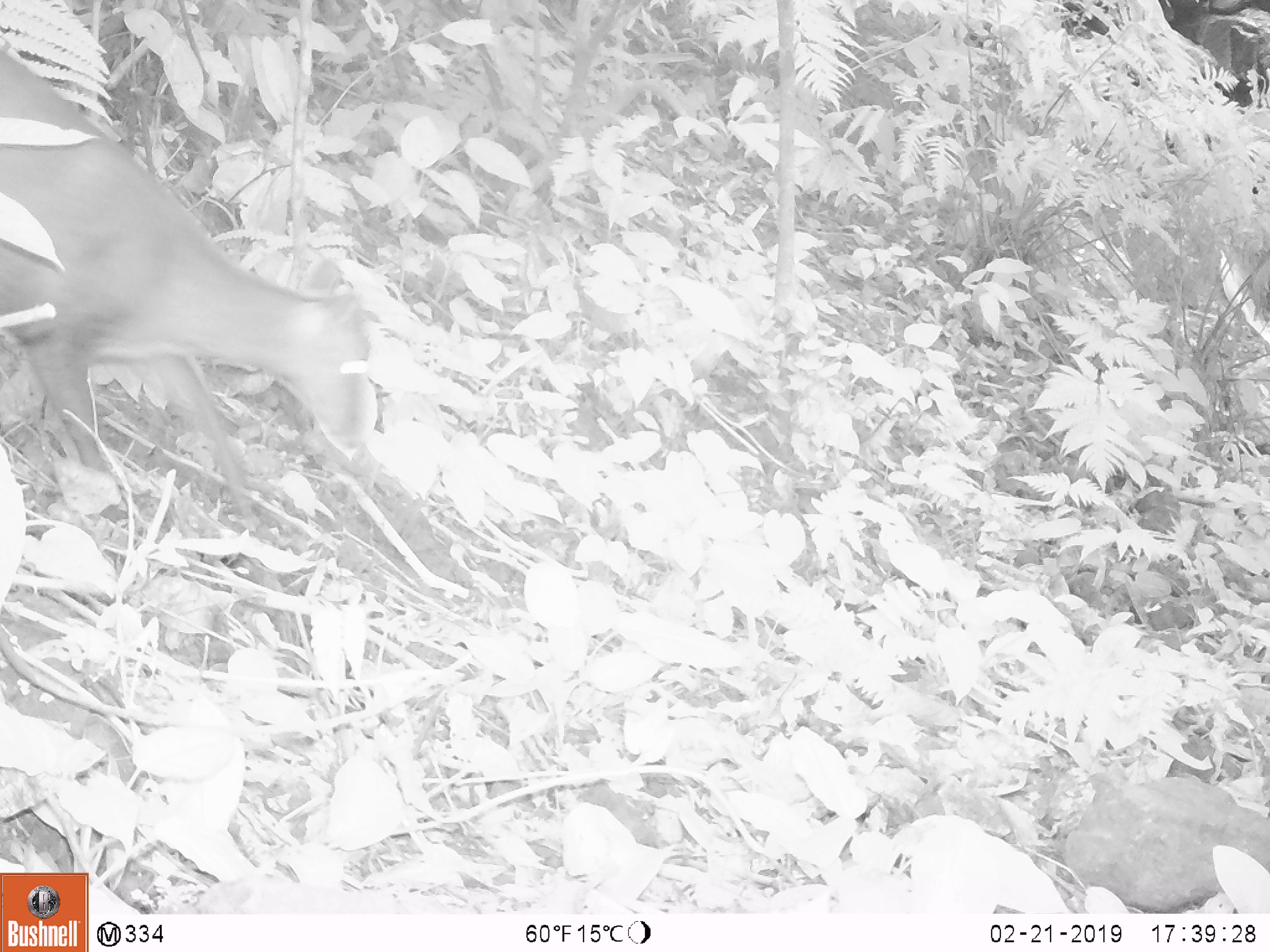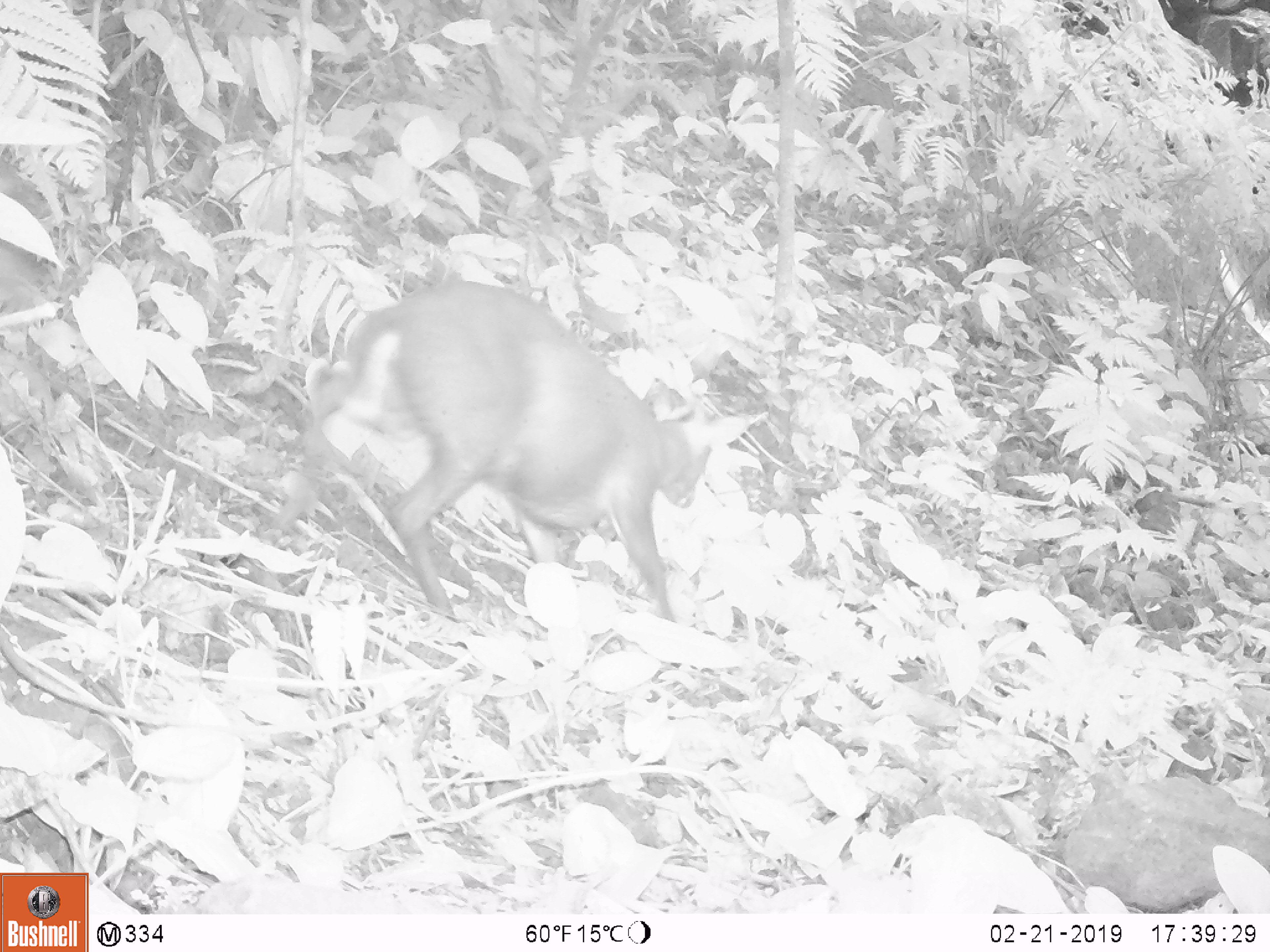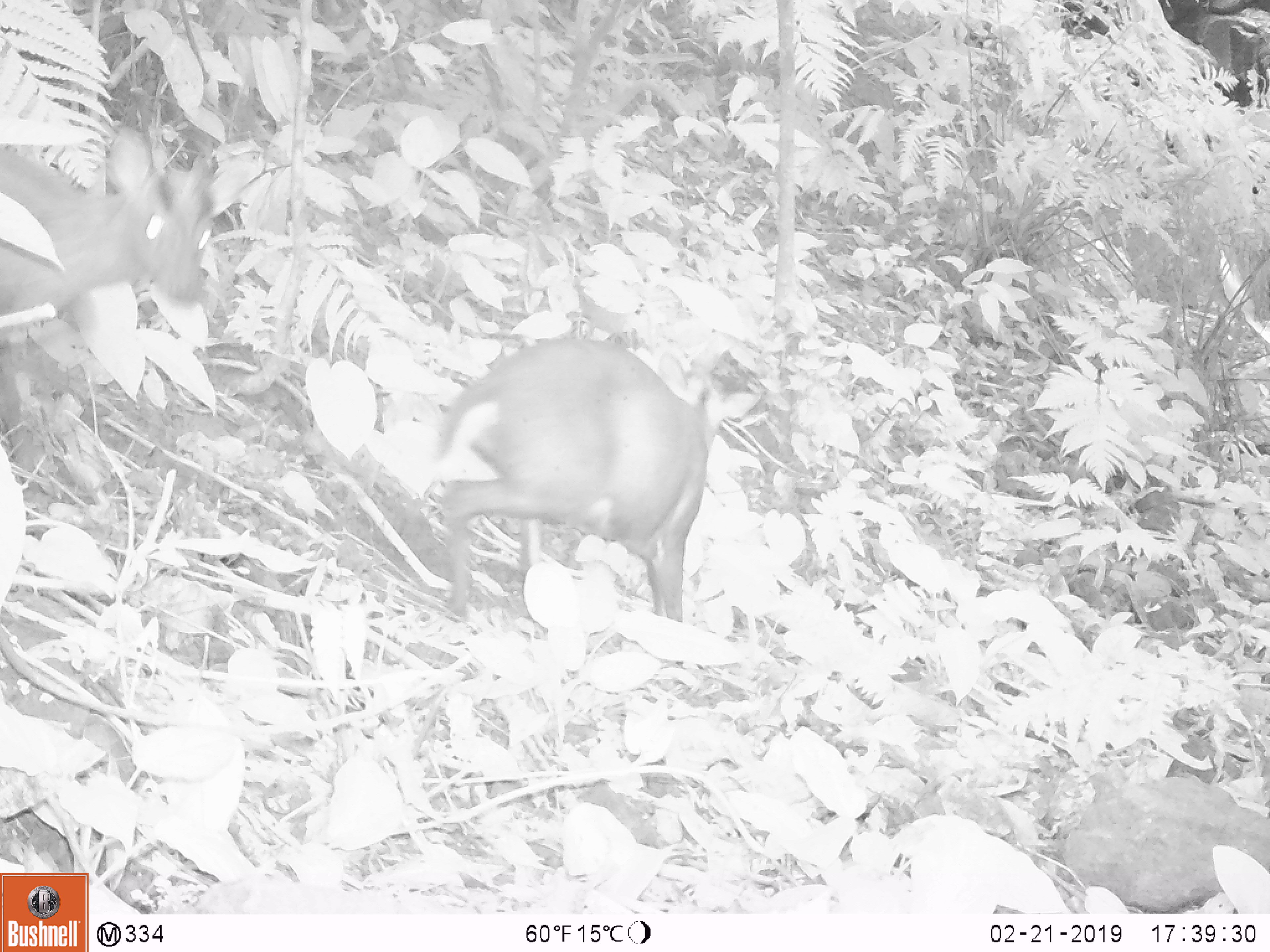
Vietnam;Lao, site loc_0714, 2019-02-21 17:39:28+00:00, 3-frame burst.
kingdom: Animalia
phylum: Chordata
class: Mammalia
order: Artiodactyla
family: Cervidae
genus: Muntiacus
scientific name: Muntiacus rooseveltorum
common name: roosevelt's muntjac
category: roosevelts muntjac group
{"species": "roosevelts muntjac group (roosevelt's muntjac) (Muntiacus rooseveltorum)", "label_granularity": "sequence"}